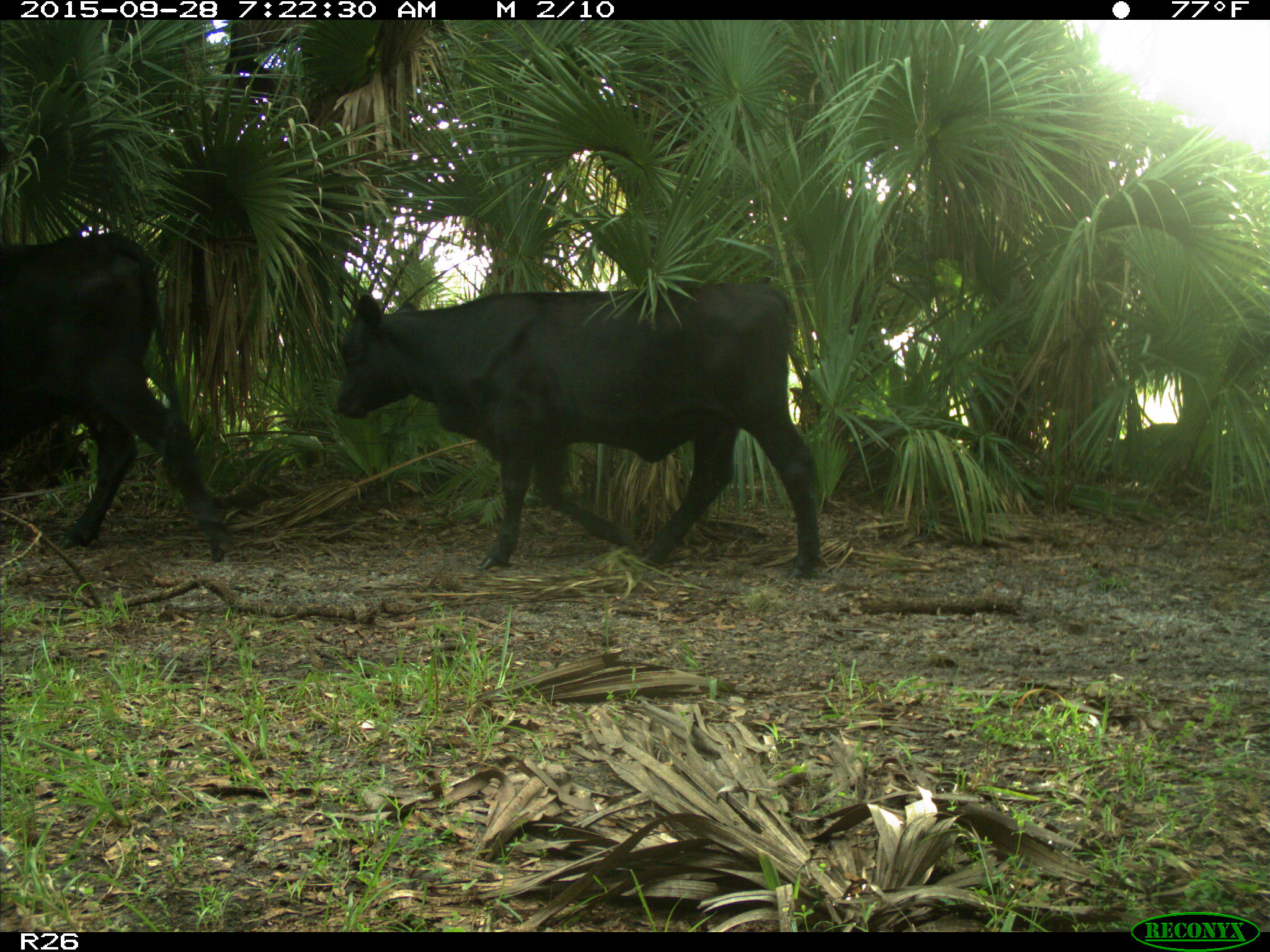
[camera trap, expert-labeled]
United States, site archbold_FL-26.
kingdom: Animalia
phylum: Chordata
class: Mammalia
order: Artiodactyla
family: Bovidae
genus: Bos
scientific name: Bos taurus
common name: domestic cow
Bos taurus (domestic cow).